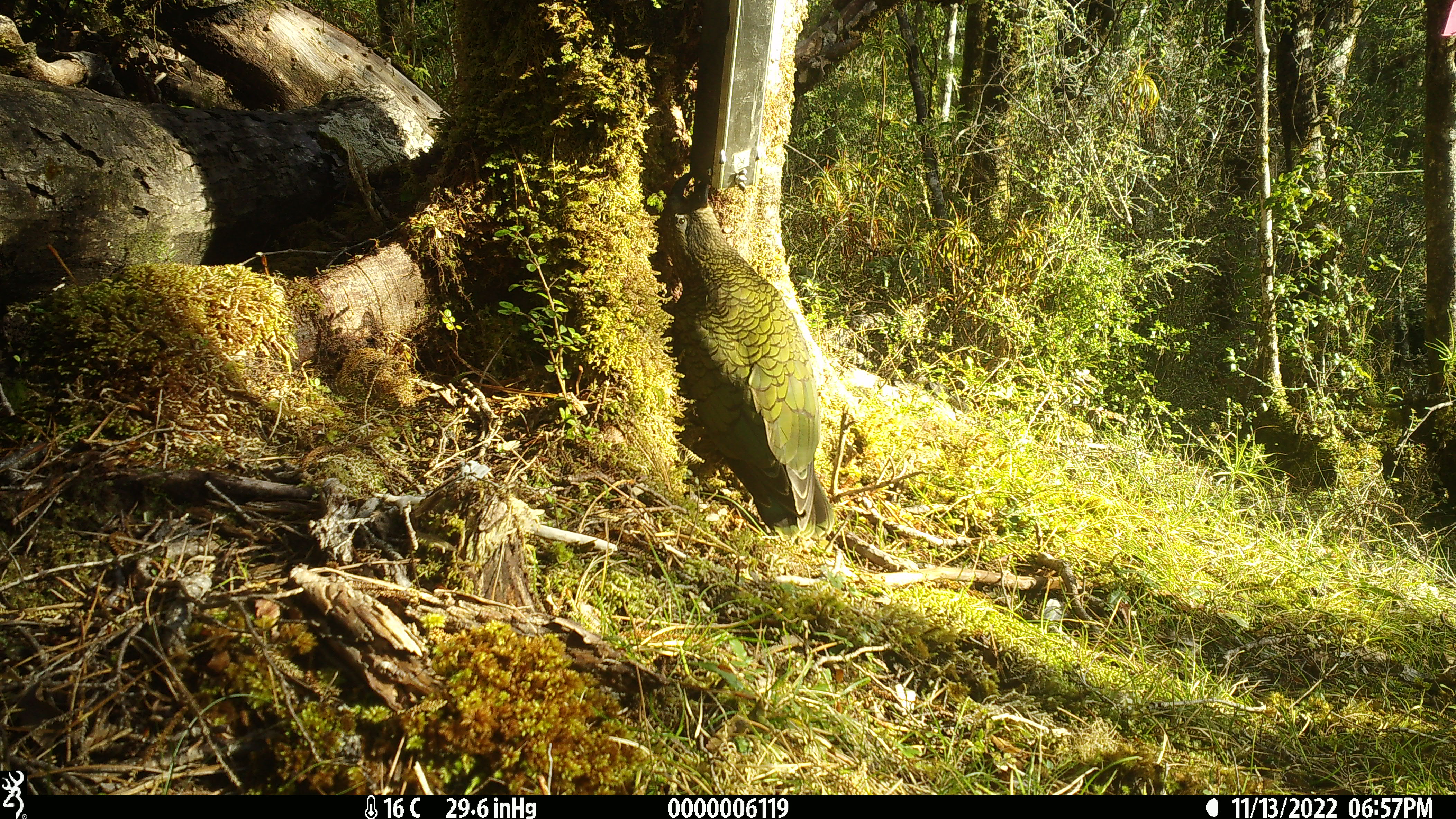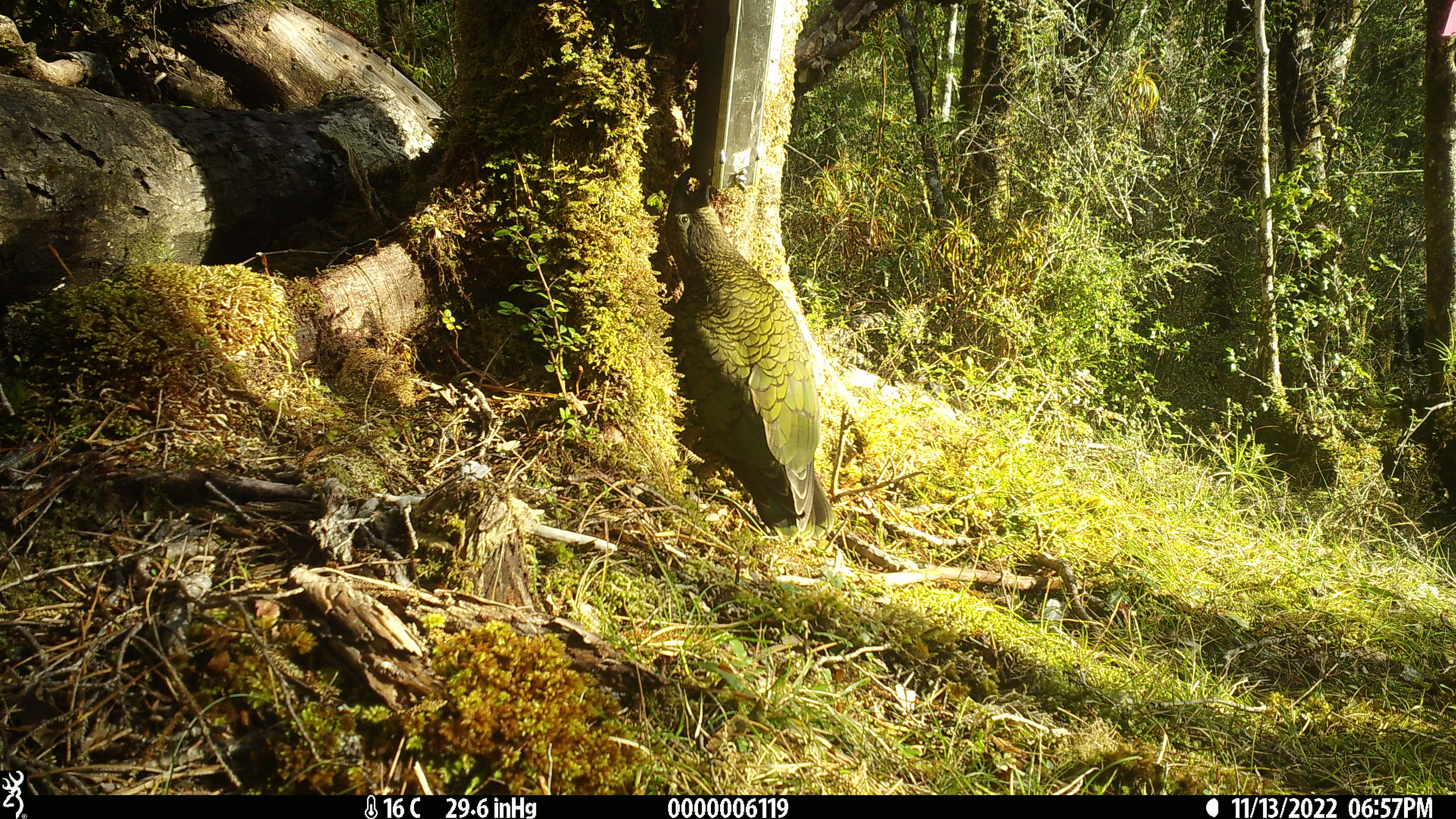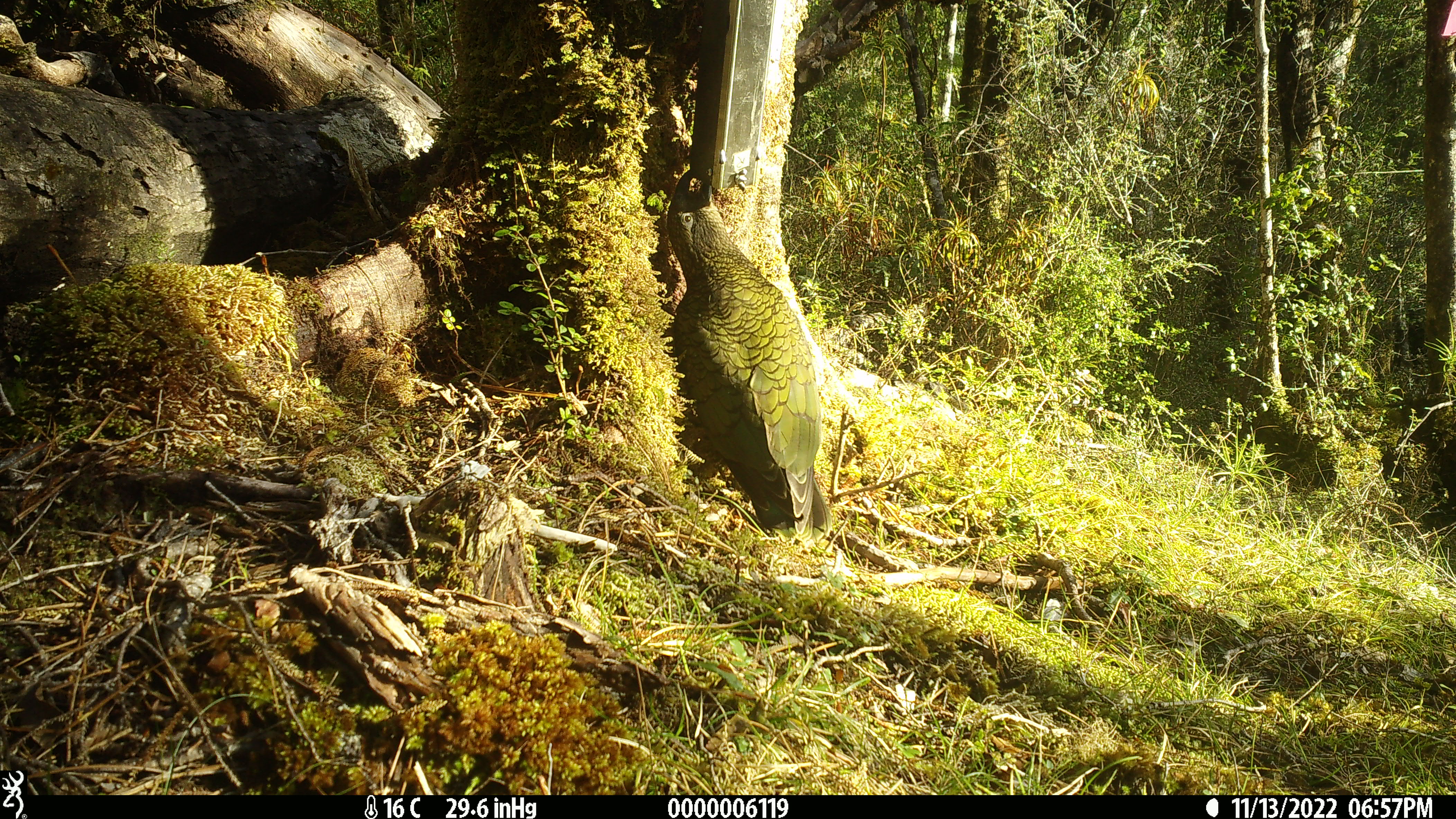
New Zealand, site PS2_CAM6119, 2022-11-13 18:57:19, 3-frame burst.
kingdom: Animalia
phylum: Chordata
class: Aves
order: Psittaciformes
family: Strigopidae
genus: Nestor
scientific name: Nestor notabilis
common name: kea